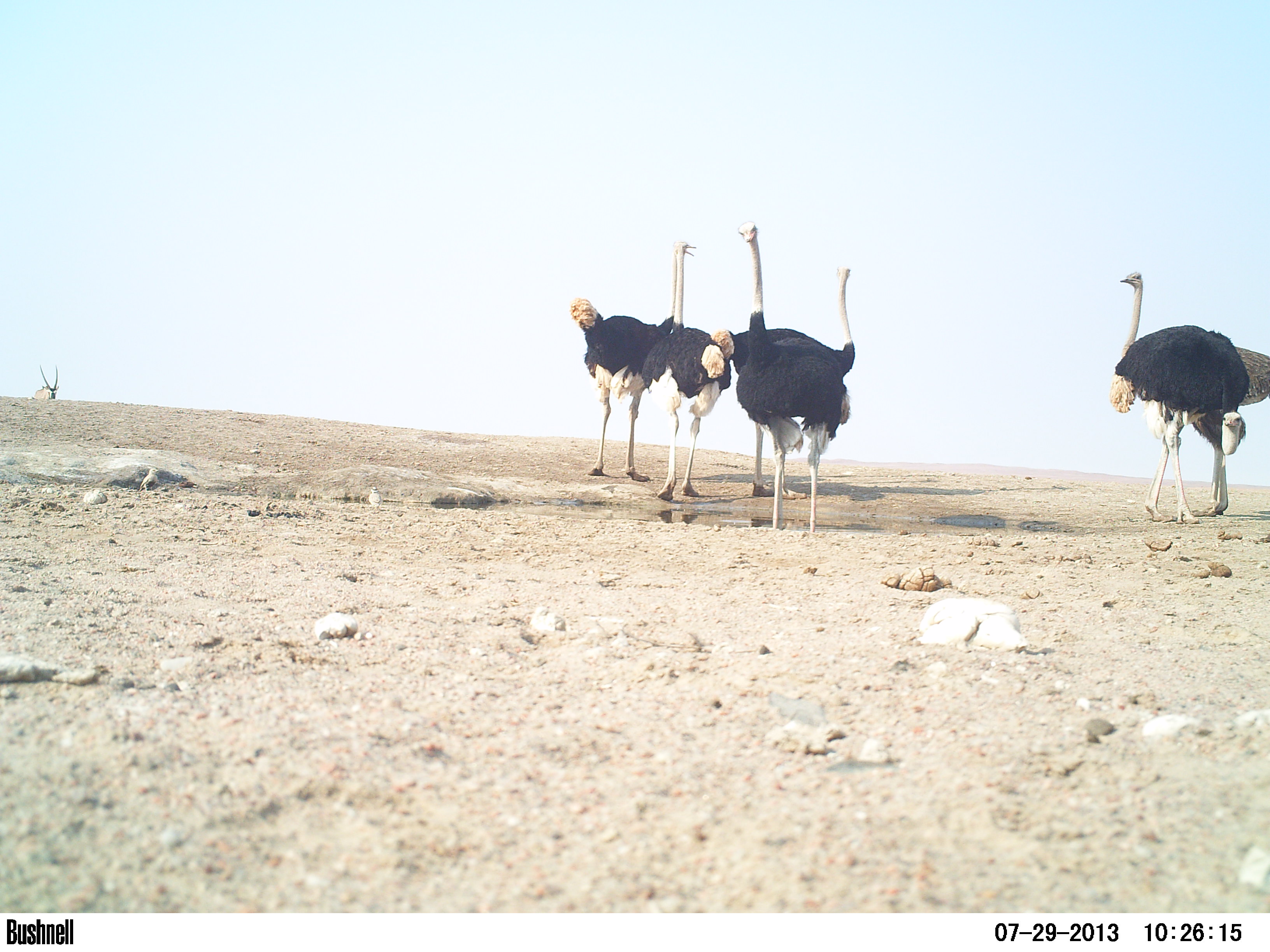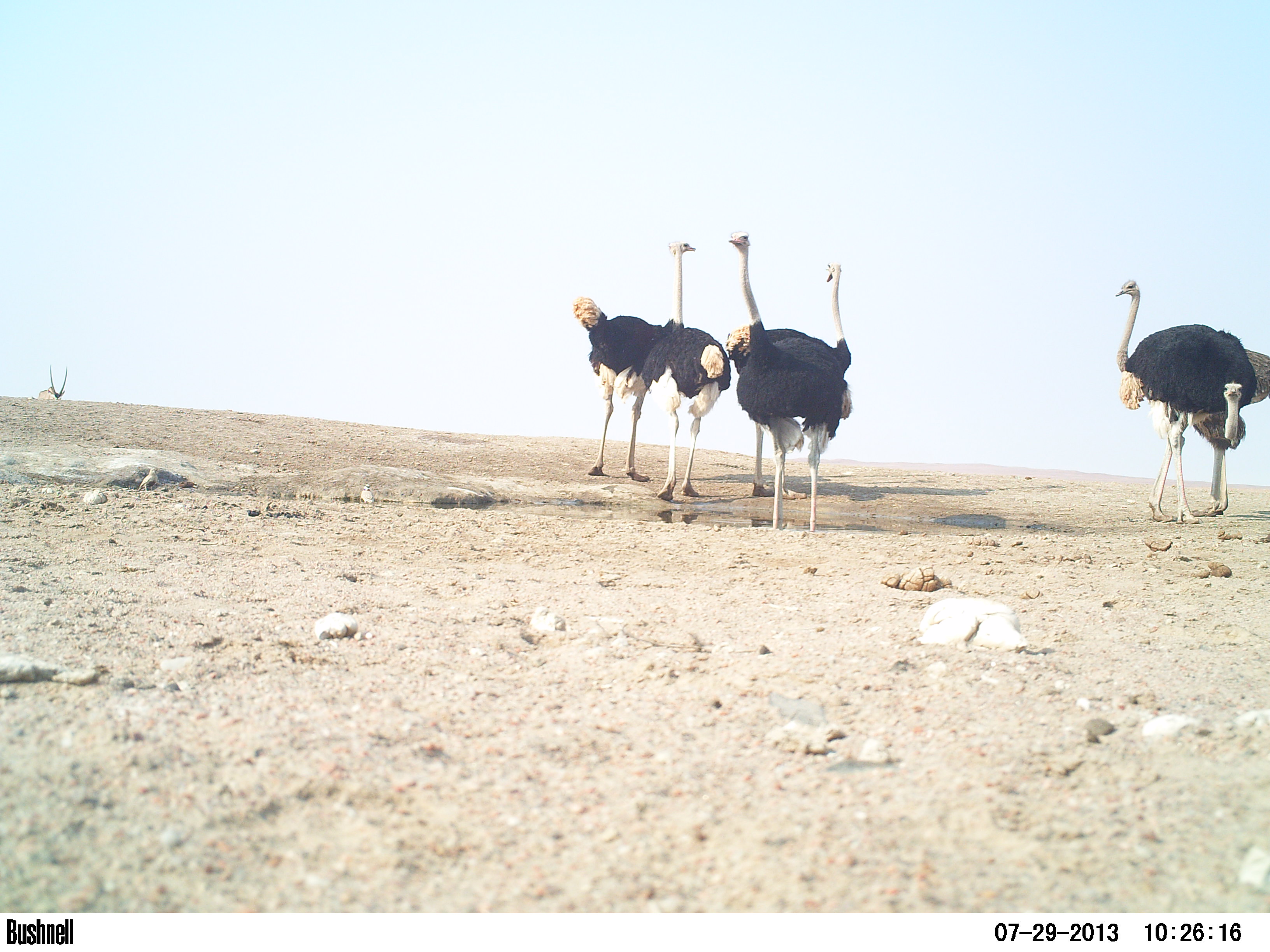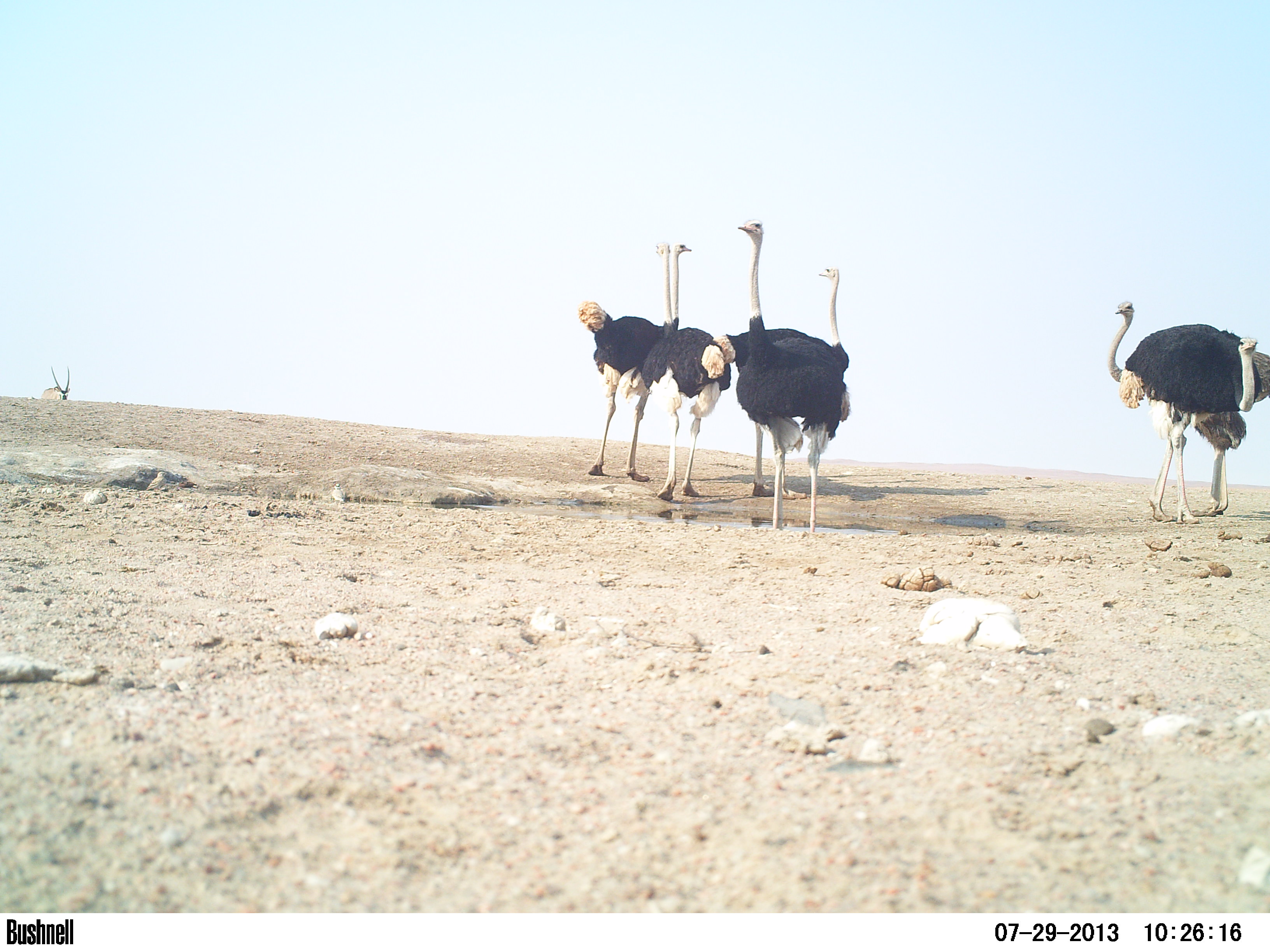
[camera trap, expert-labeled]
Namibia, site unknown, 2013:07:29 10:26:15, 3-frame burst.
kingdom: Animalia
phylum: Chordata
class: Aves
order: Struthioniformes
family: Struthionidae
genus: Struthio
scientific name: Struthio camelus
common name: common ostrich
Struthio camelus (common ostrich).